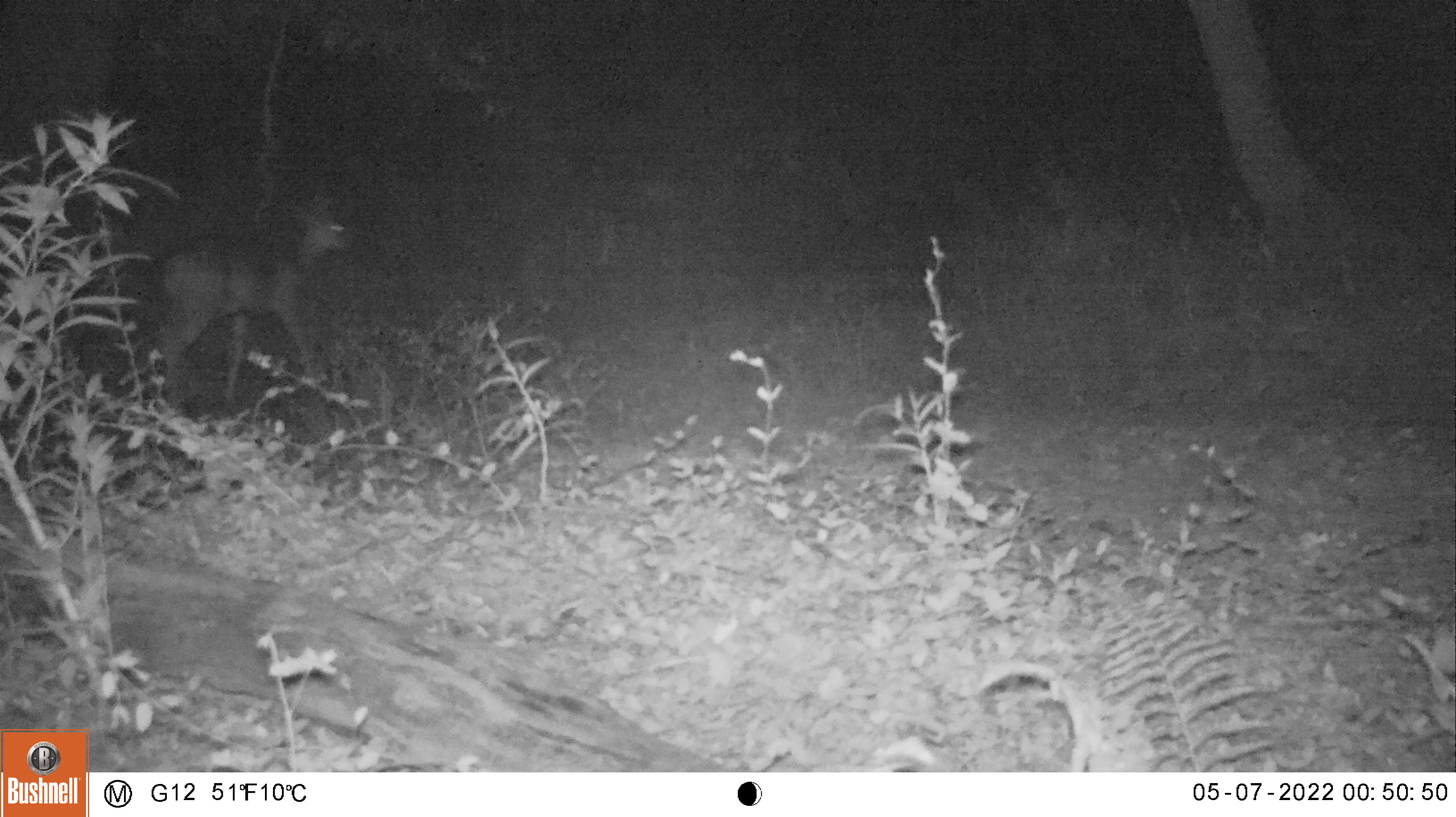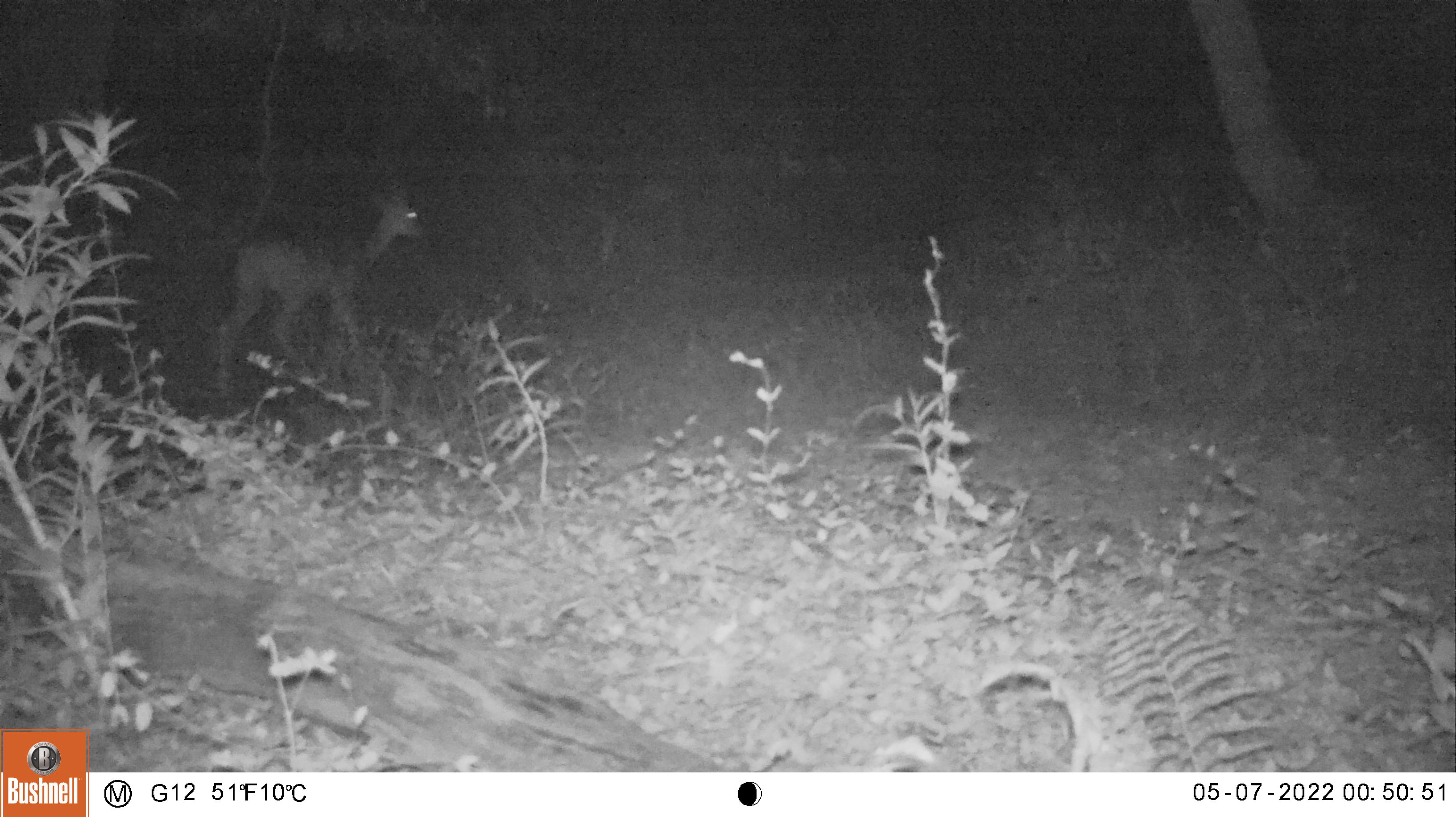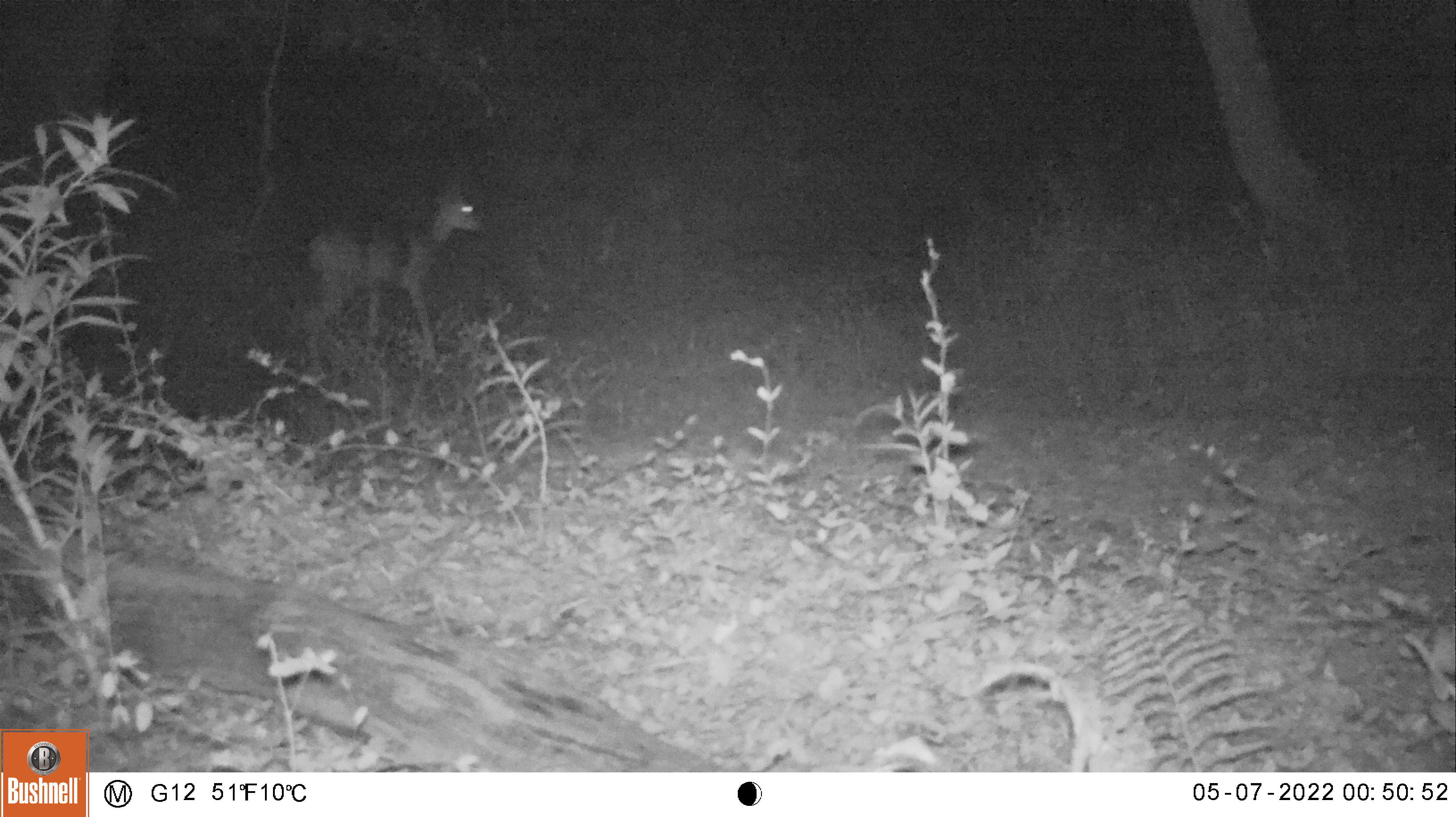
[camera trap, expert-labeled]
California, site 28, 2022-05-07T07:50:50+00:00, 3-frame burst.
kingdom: Animalia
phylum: Chordata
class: Mammalia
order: Artiodactyla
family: Cervidae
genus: Odocoileus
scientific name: Odocoileus hemionus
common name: mule deer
Mule deer (Odocoileus hemionus).